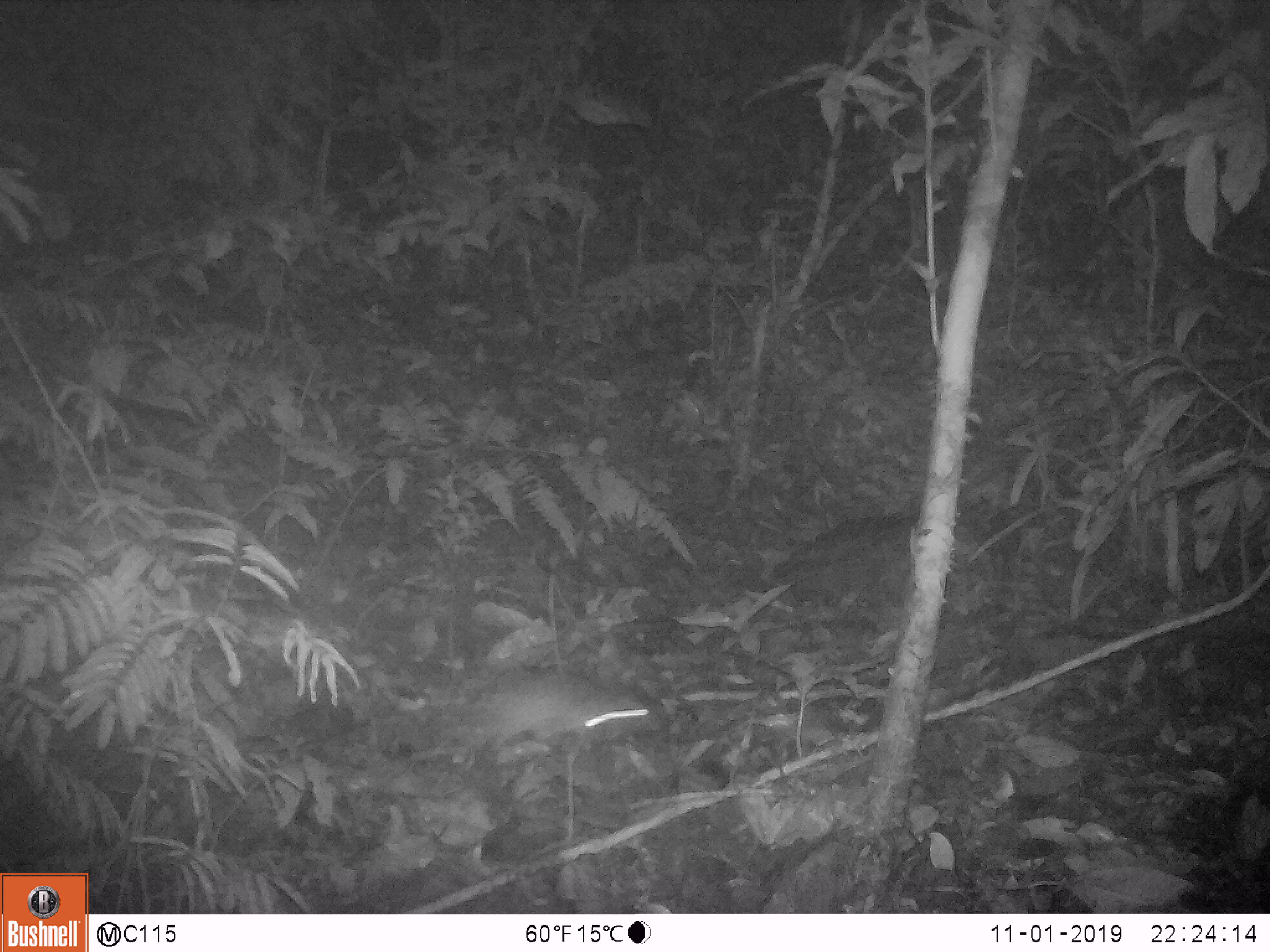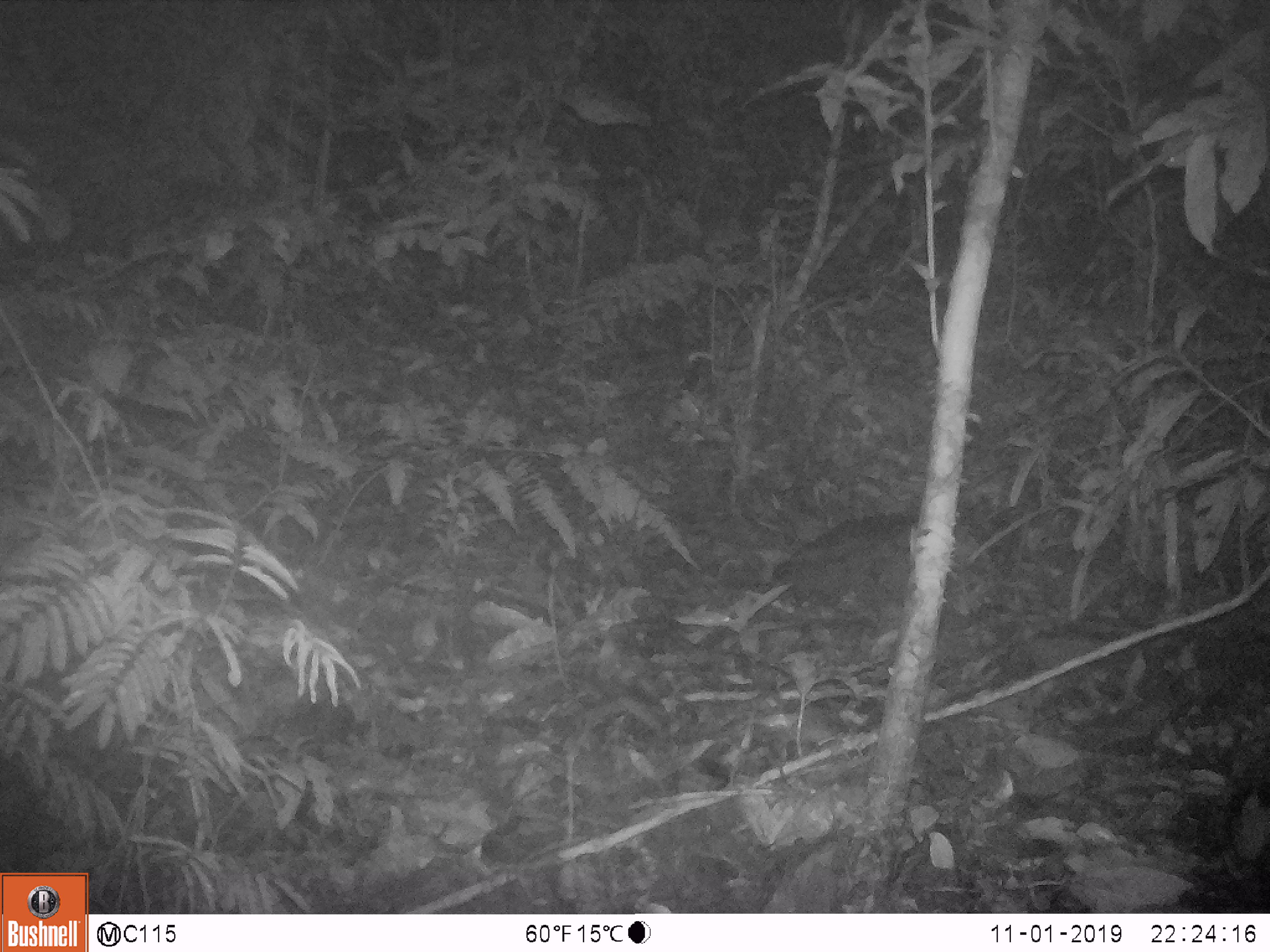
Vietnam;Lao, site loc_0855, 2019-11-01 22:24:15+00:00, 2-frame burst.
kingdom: Animalia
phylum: Chordata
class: Mammalia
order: Rodentia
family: Muridae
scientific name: Muridae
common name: old-world mice and rats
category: unidentified murid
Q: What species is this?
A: Unidentified murid (old-world mice and rats) (Muridae).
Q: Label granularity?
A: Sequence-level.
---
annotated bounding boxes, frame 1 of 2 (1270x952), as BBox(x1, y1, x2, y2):
unidentified murid: BBox(471, 667, 662, 764)